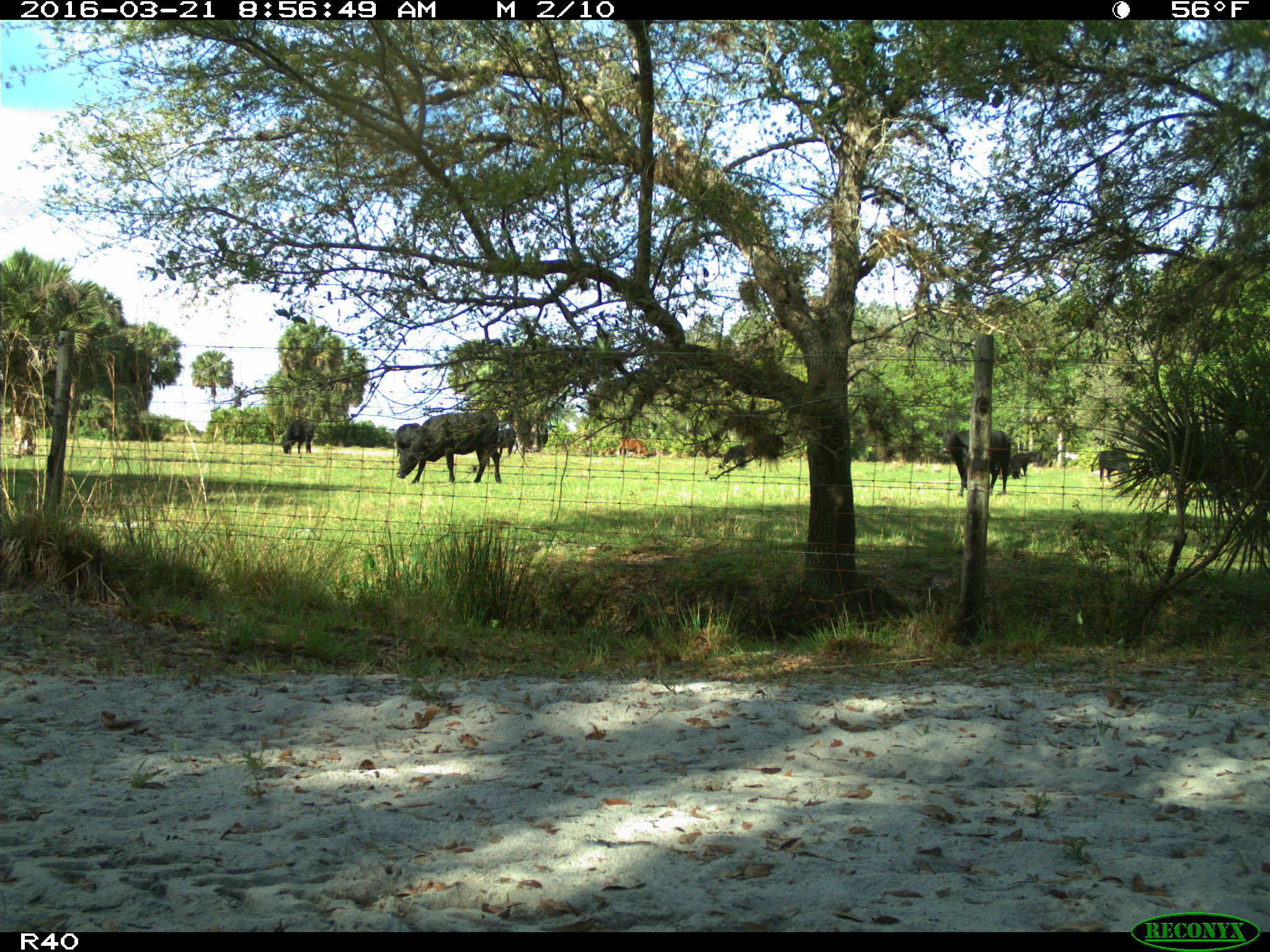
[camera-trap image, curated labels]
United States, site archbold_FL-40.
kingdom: Animalia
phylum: Chordata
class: Mammalia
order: Artiodactyla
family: Bovidae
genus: Bos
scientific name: Bos taurus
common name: domestic cow